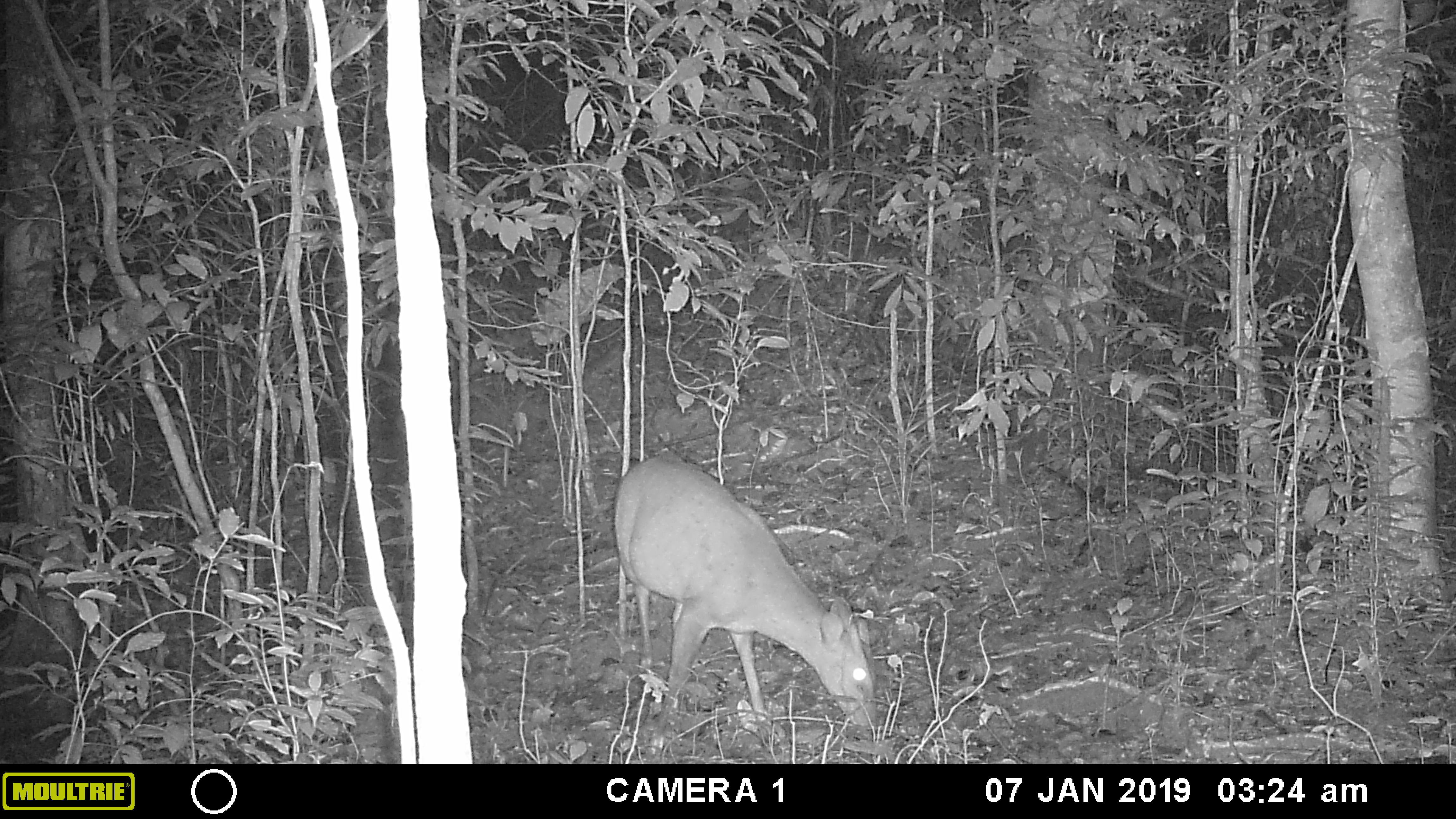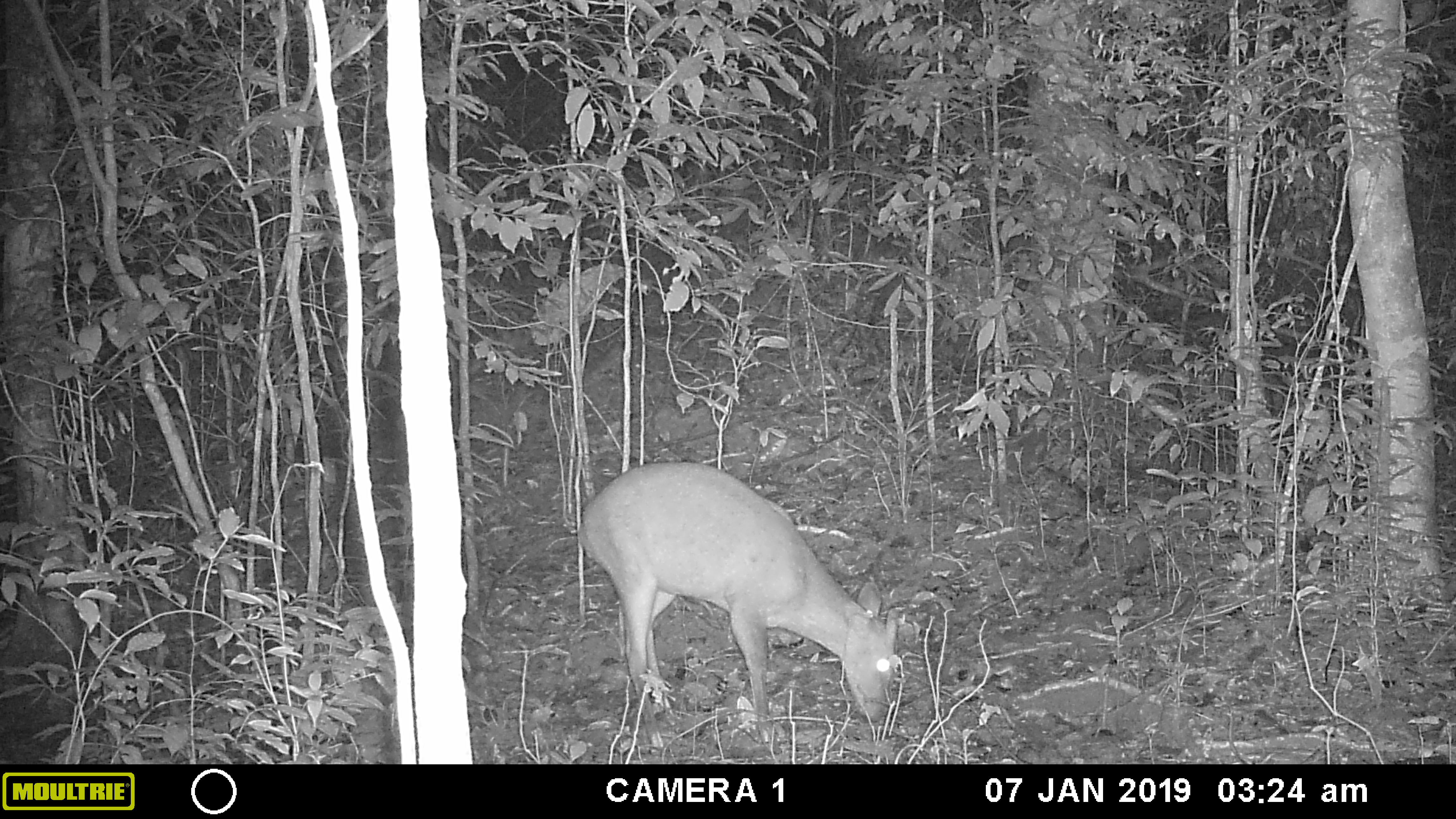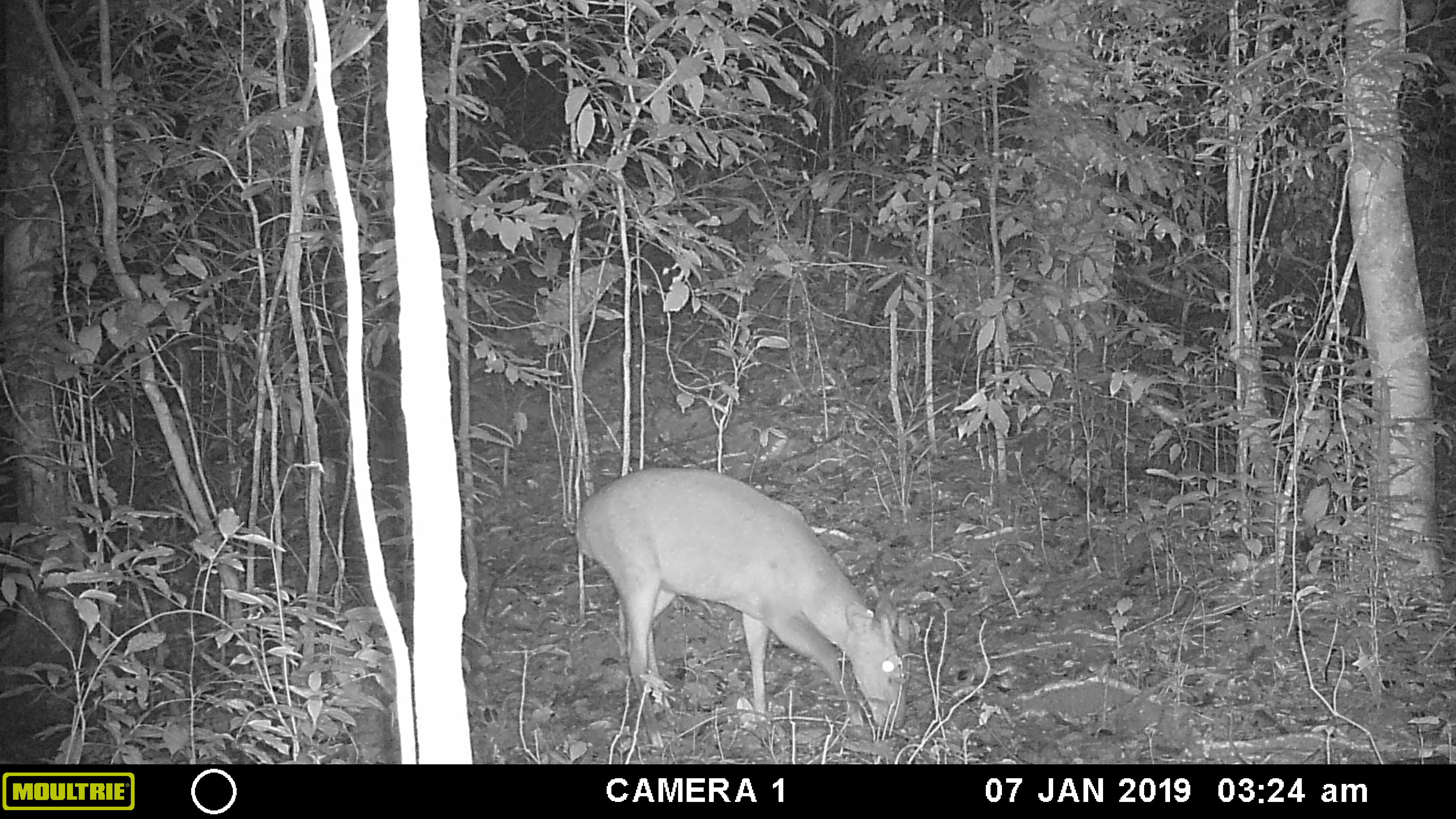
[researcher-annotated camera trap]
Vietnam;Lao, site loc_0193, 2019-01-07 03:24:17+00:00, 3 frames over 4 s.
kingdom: Animalia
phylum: Chordata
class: Mammalia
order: Artiodactyla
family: Cervidae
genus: Muntiacus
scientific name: Muntiacus vuquangensis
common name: large-antlered muntjac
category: large antlered muntjac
Large antlered muntjac (large-antlered muntjac) (Muntiacus vuquangensis). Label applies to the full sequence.